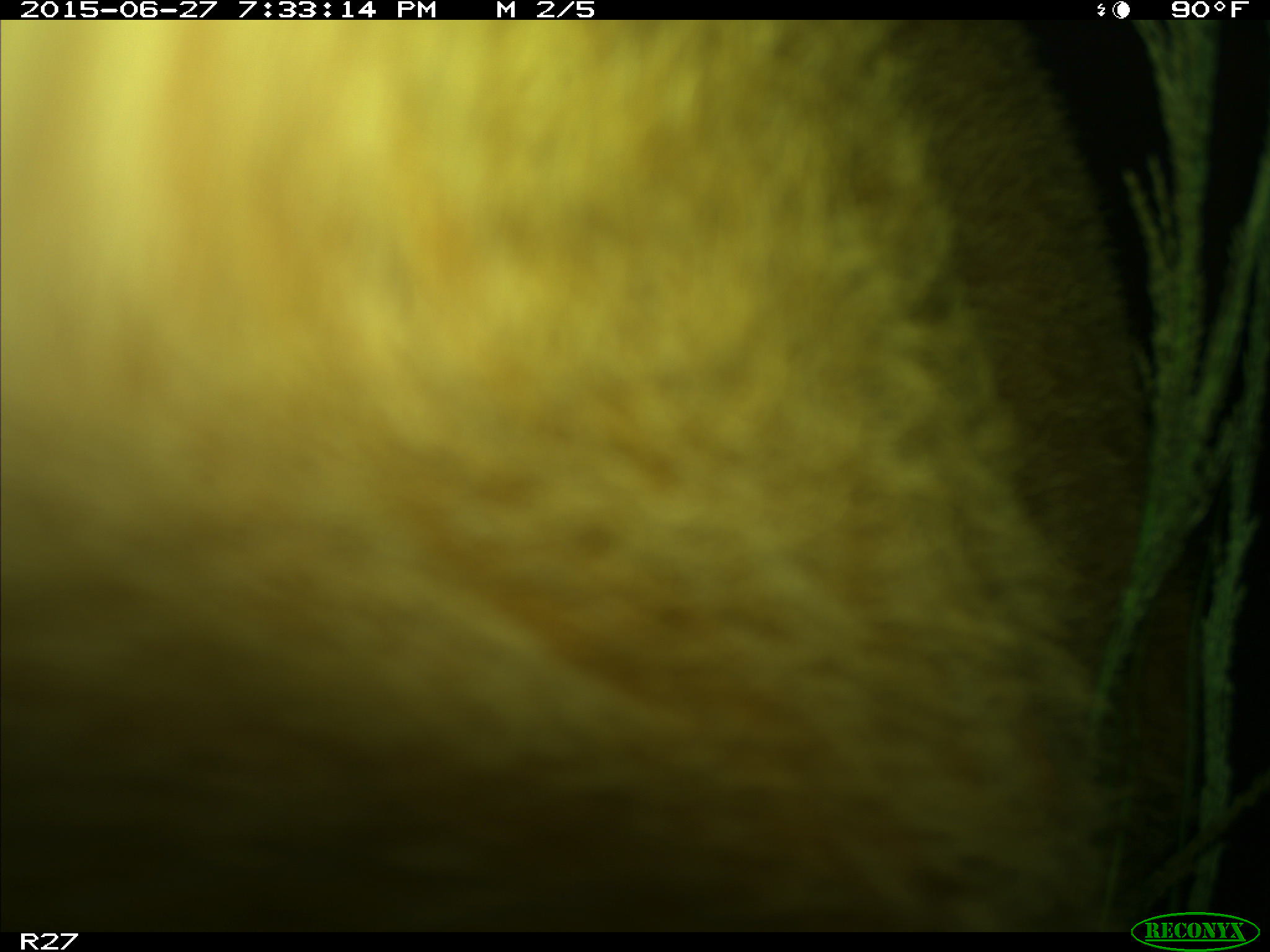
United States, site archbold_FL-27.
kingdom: Animalia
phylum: Chordata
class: Mammalia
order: Artiodactyla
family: Bovidae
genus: Bos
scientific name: Bos taurus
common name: domestic cow